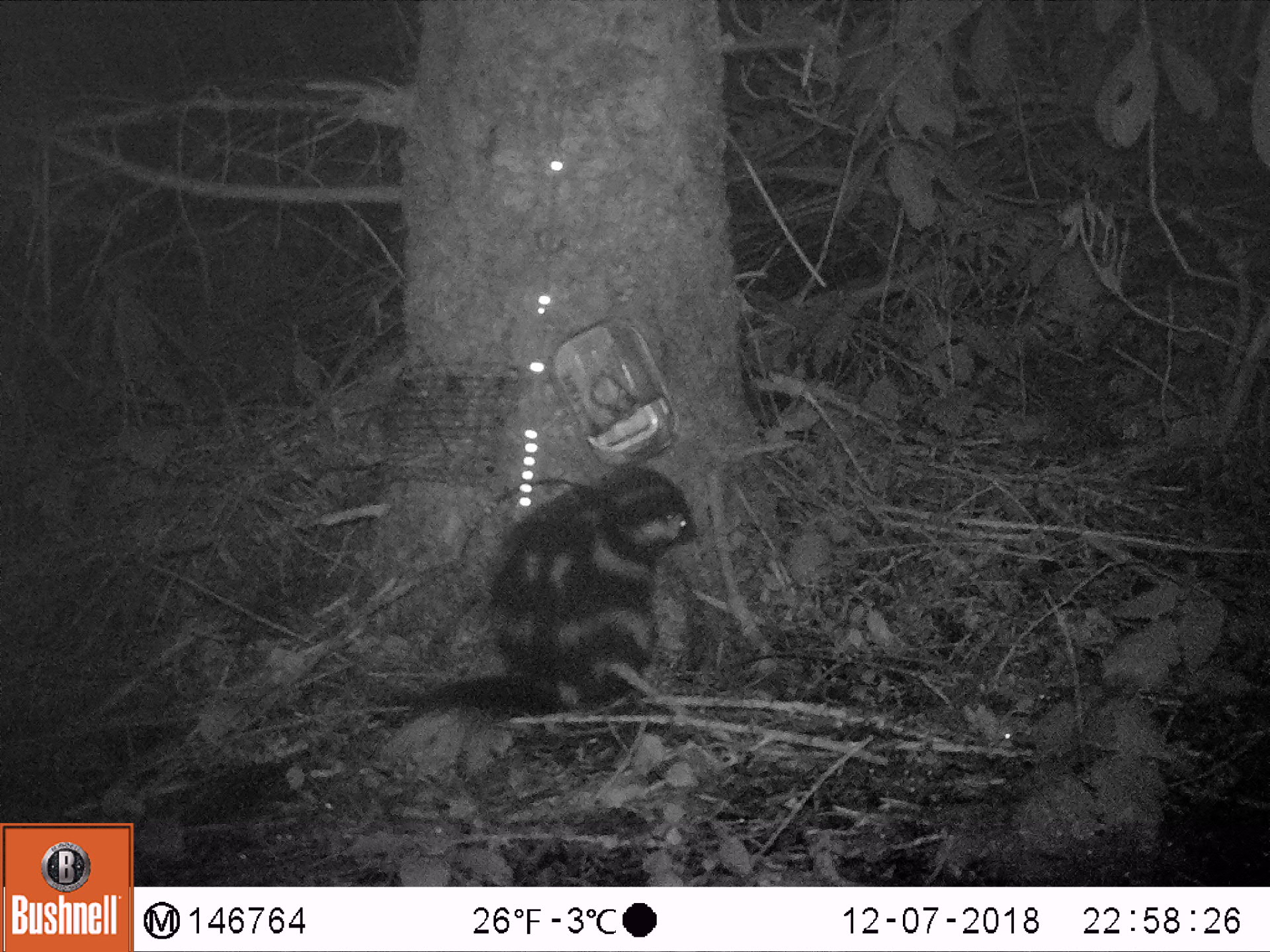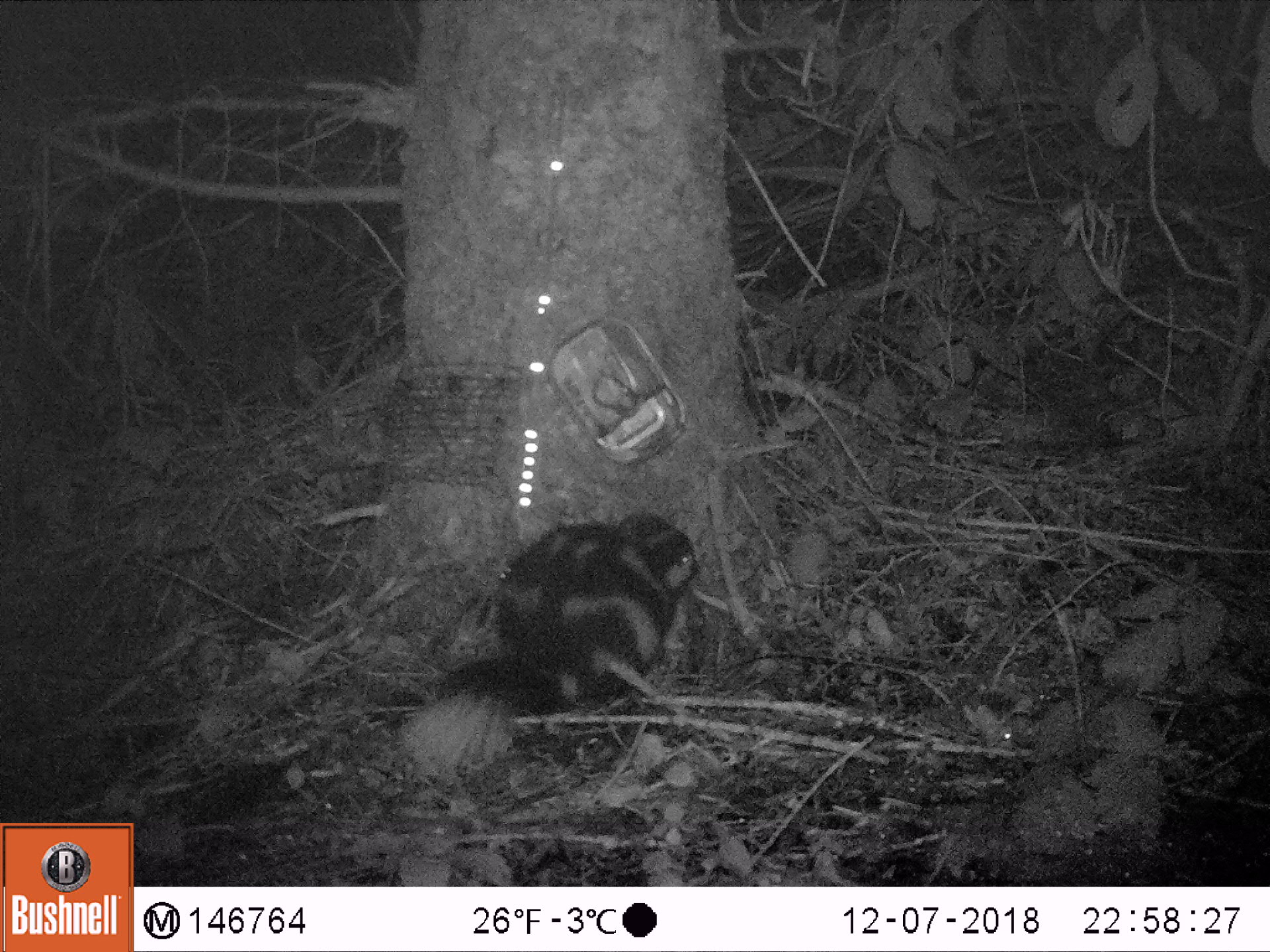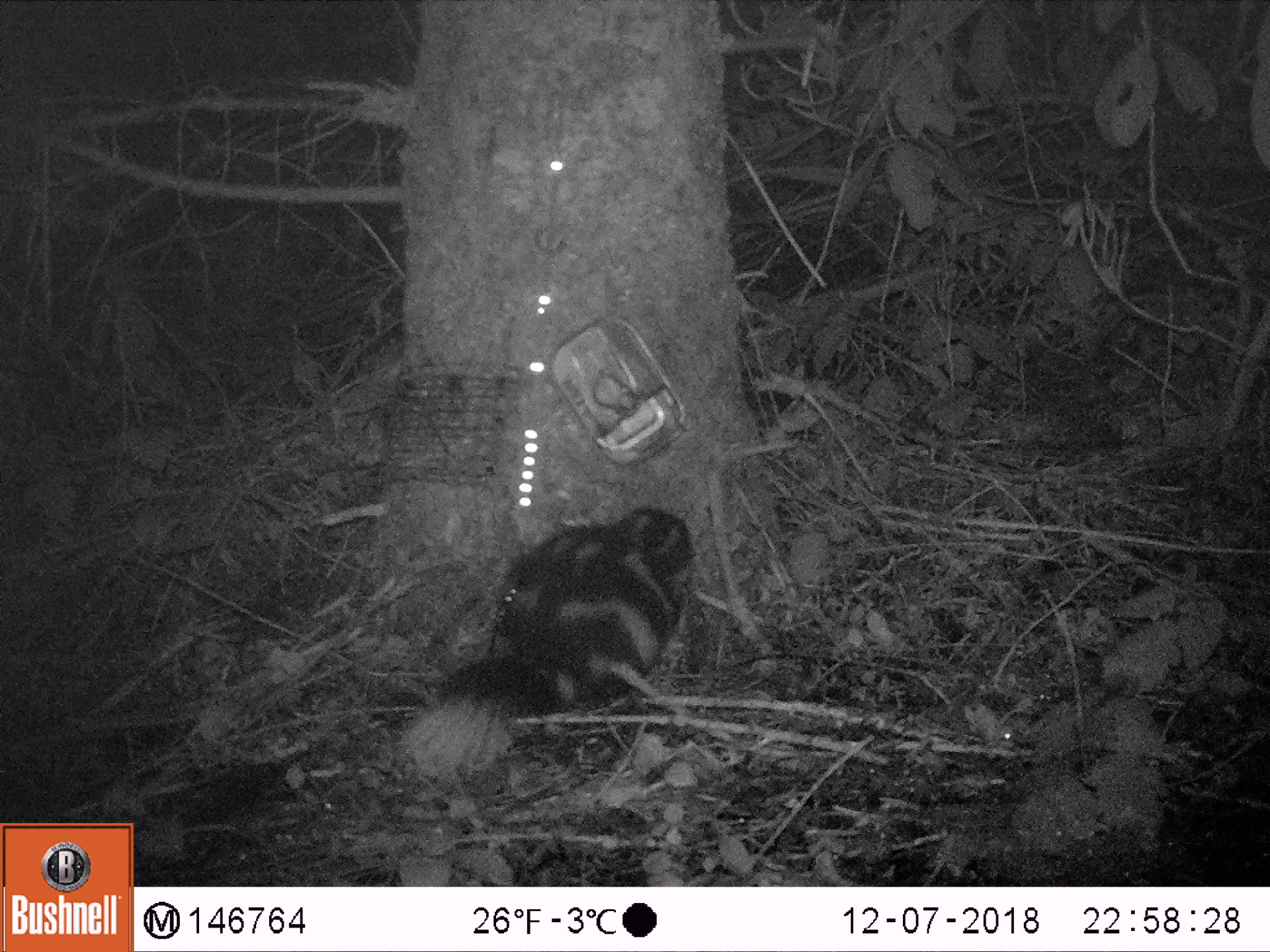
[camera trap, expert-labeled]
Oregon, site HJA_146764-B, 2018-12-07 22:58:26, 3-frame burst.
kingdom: Animalia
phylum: Chordata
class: Mammalia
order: Carnivora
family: Mephitidae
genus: Spilogale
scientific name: Spilogale gracilis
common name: western spotted skunk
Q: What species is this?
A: Western spotted skunk (Spilogale gracilis).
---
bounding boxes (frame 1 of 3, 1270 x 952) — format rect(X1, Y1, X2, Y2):
western spotted skunk: rect(340, 455, 710, 787)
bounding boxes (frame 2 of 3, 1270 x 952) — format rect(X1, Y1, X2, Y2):
western spotted skunk: rect(371, 505, 718, 775)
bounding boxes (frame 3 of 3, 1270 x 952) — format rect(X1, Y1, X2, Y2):
western spotted skunk: rect(379, 495, 711, 786)